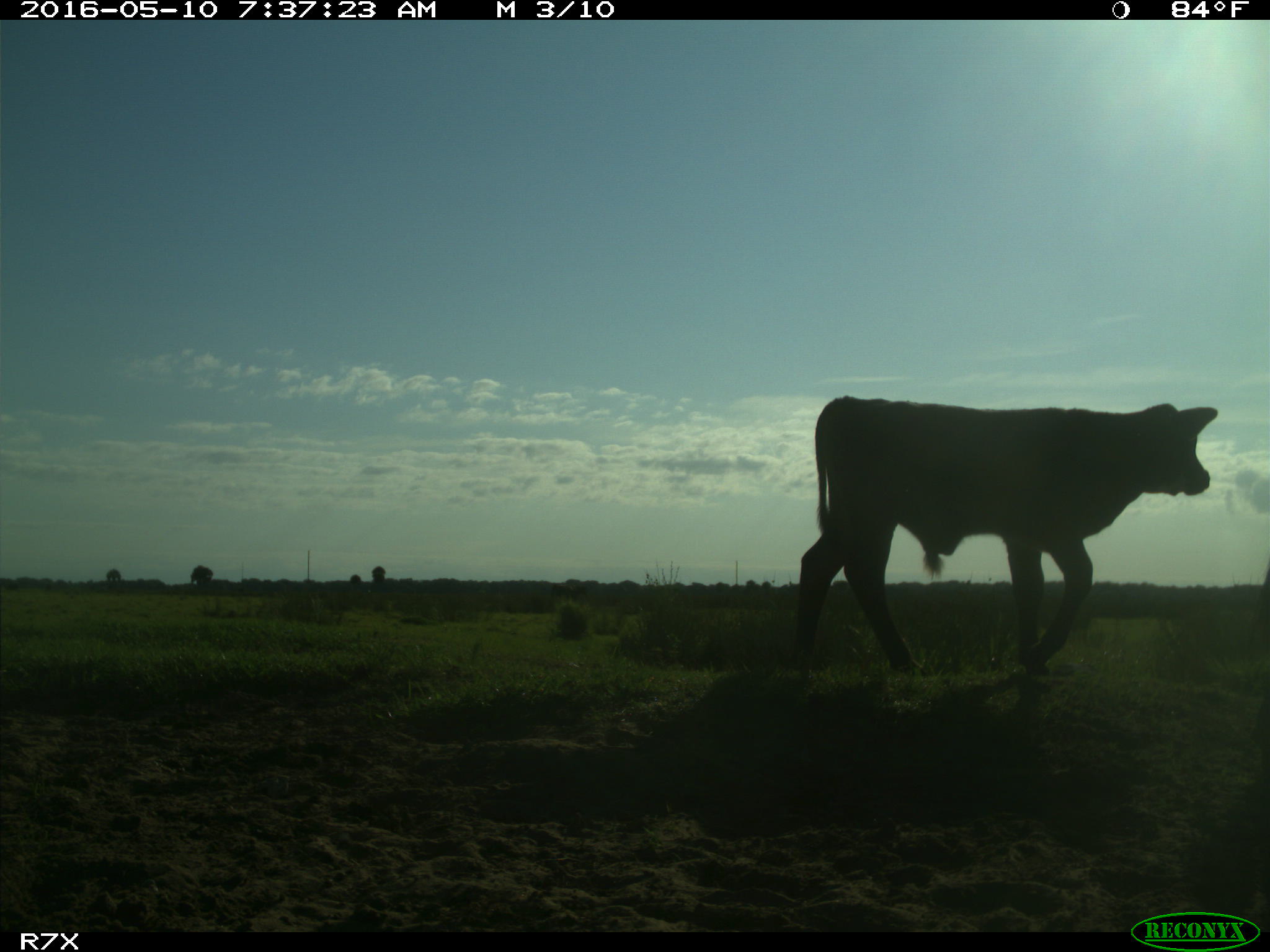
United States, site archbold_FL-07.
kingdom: Animalia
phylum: Chordata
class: Mammalia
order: Artiodactyla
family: Bovidae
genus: Bos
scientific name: Bos taurus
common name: domestic cow